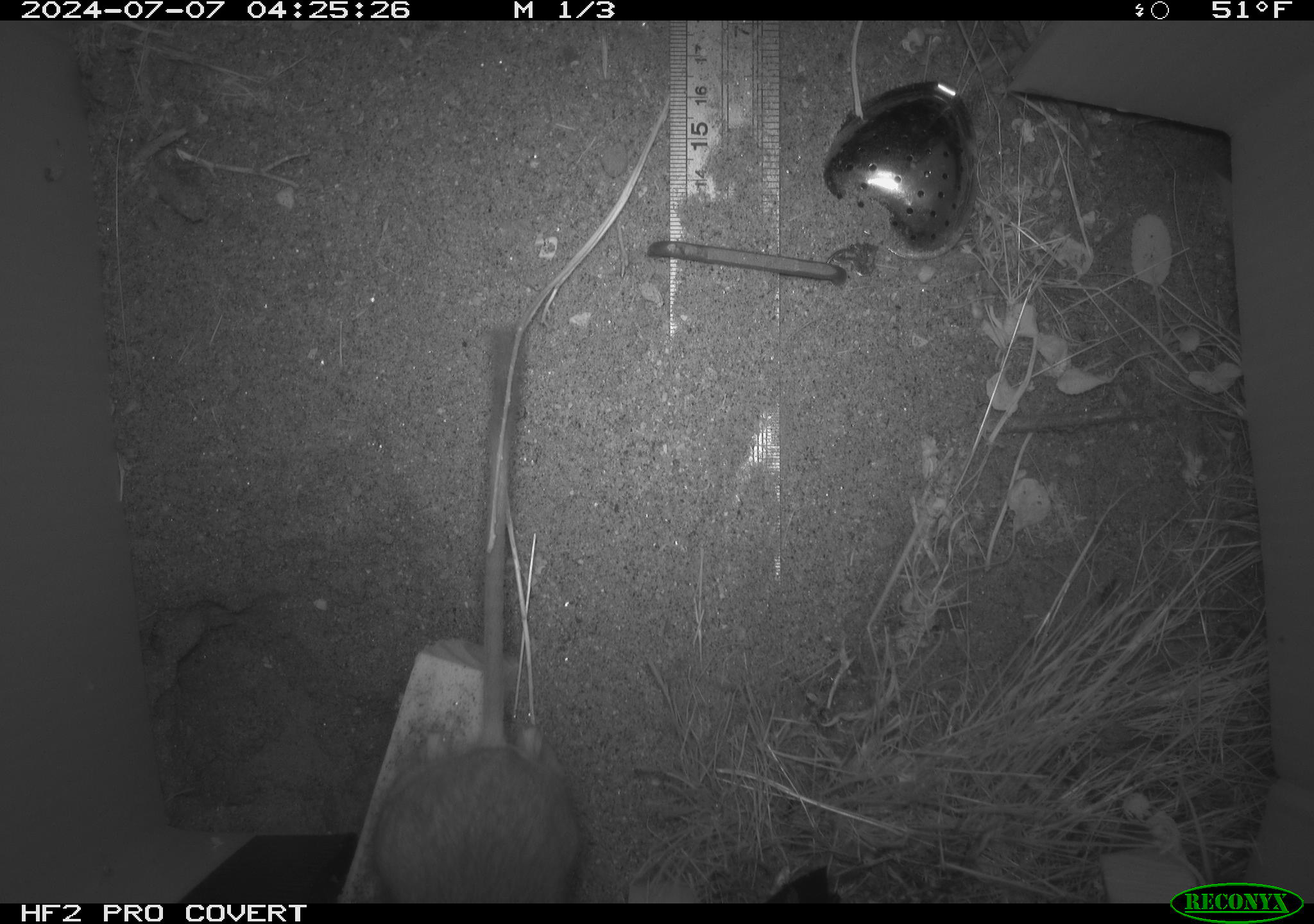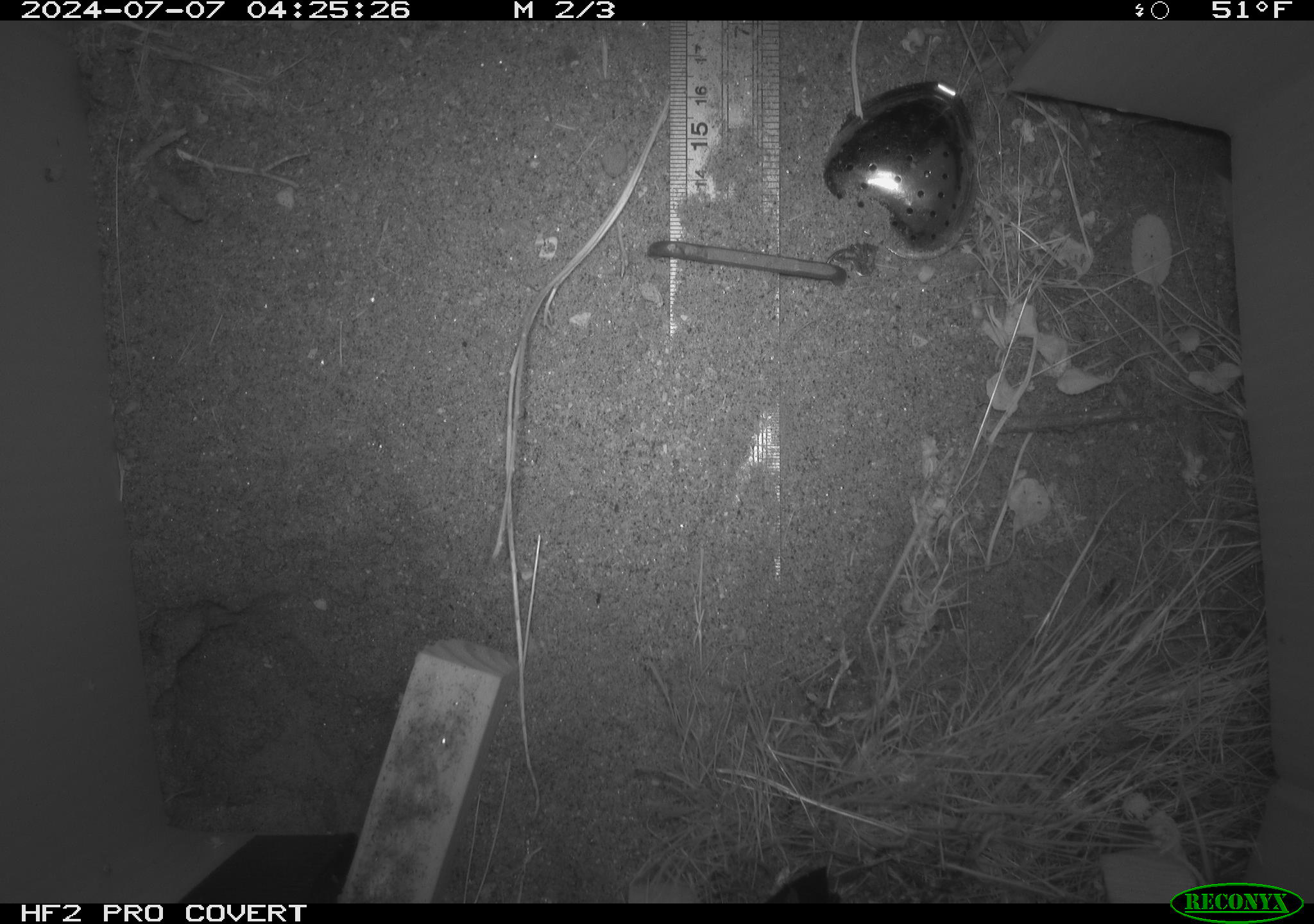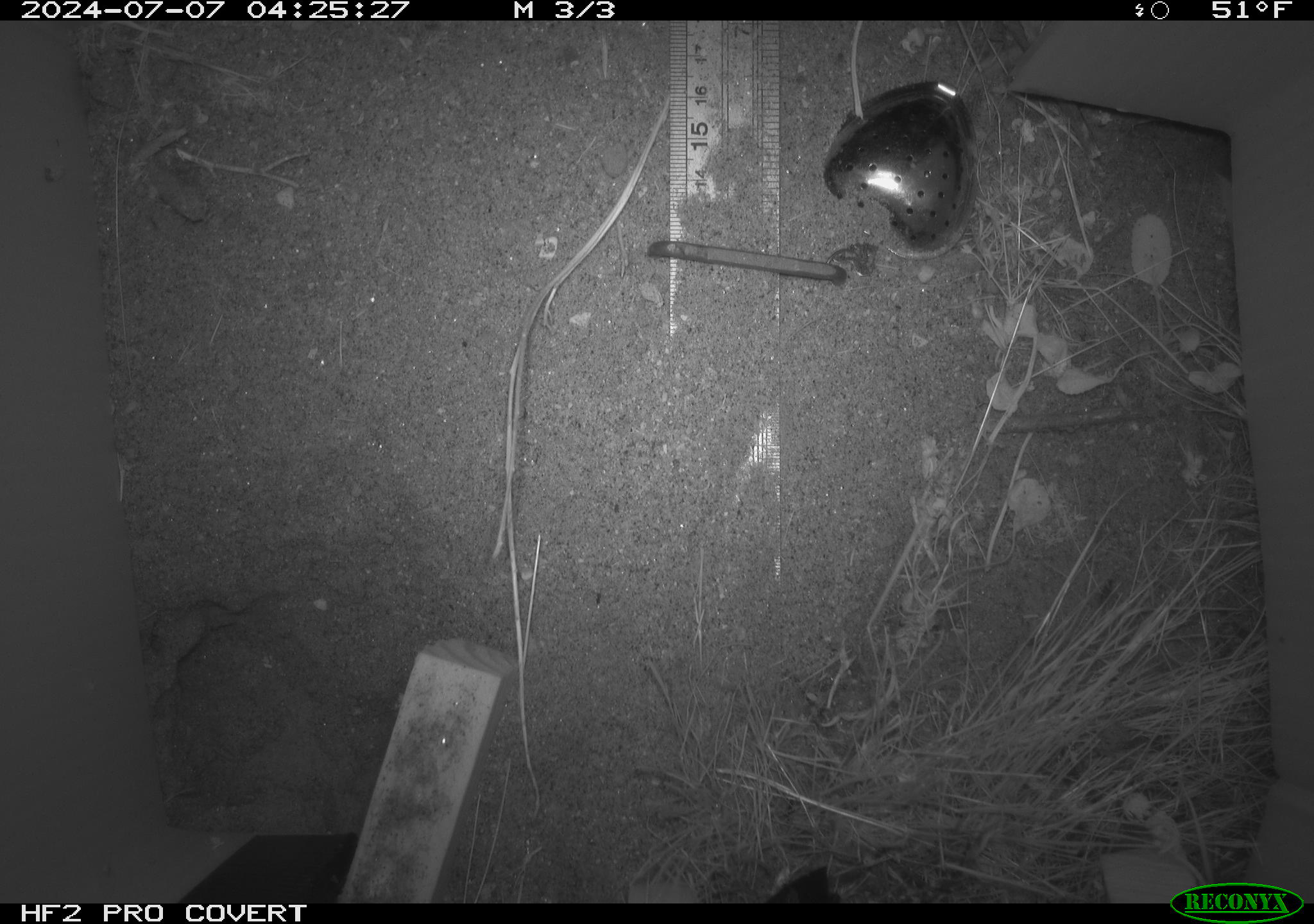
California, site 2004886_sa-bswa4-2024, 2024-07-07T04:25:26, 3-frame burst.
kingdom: Animalia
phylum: Chordata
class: Mammalia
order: Rodentia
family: Heteromyidae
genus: Dipodomys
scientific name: Dipodomys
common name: kangaroo rats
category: dipodomys species